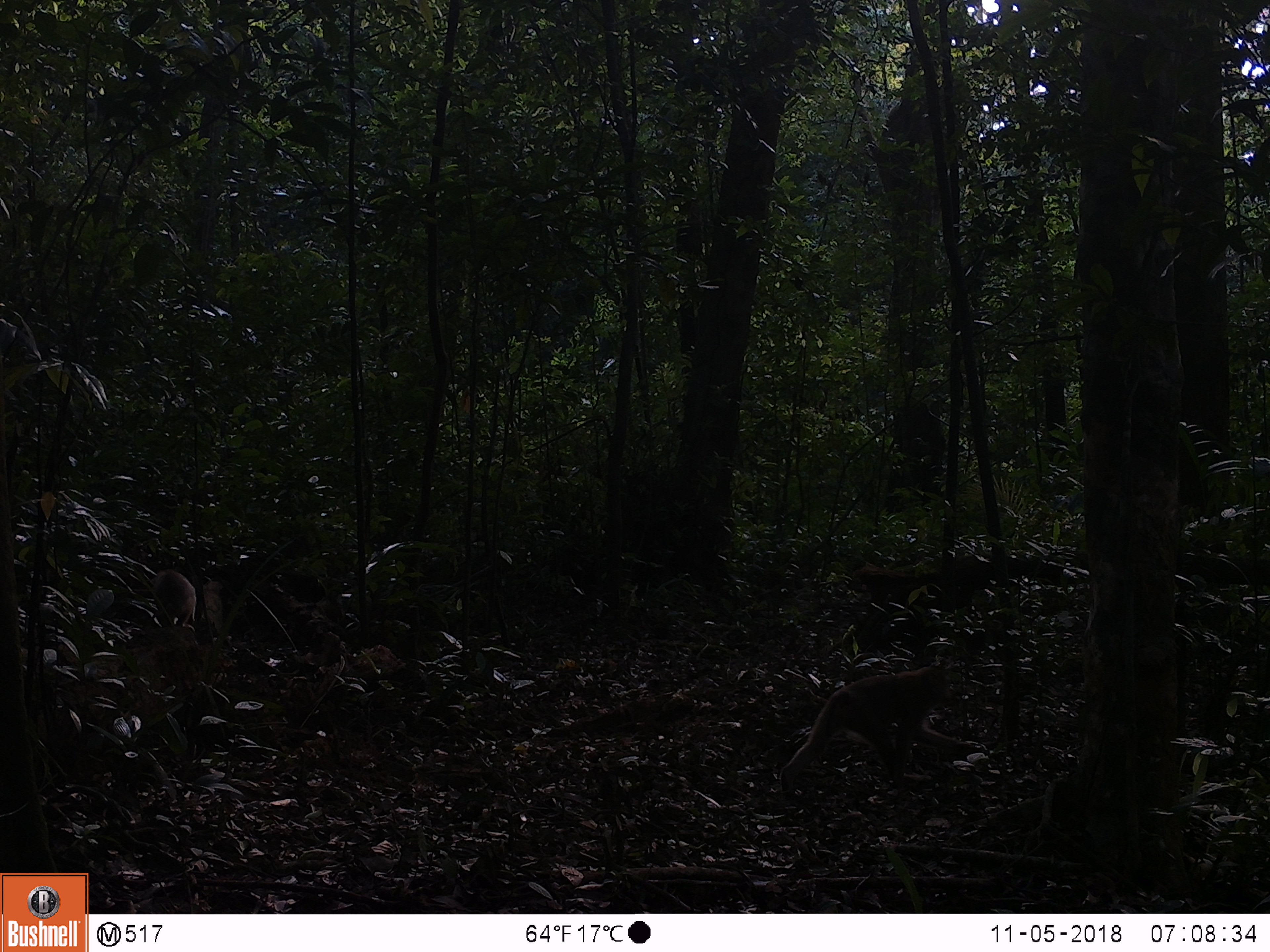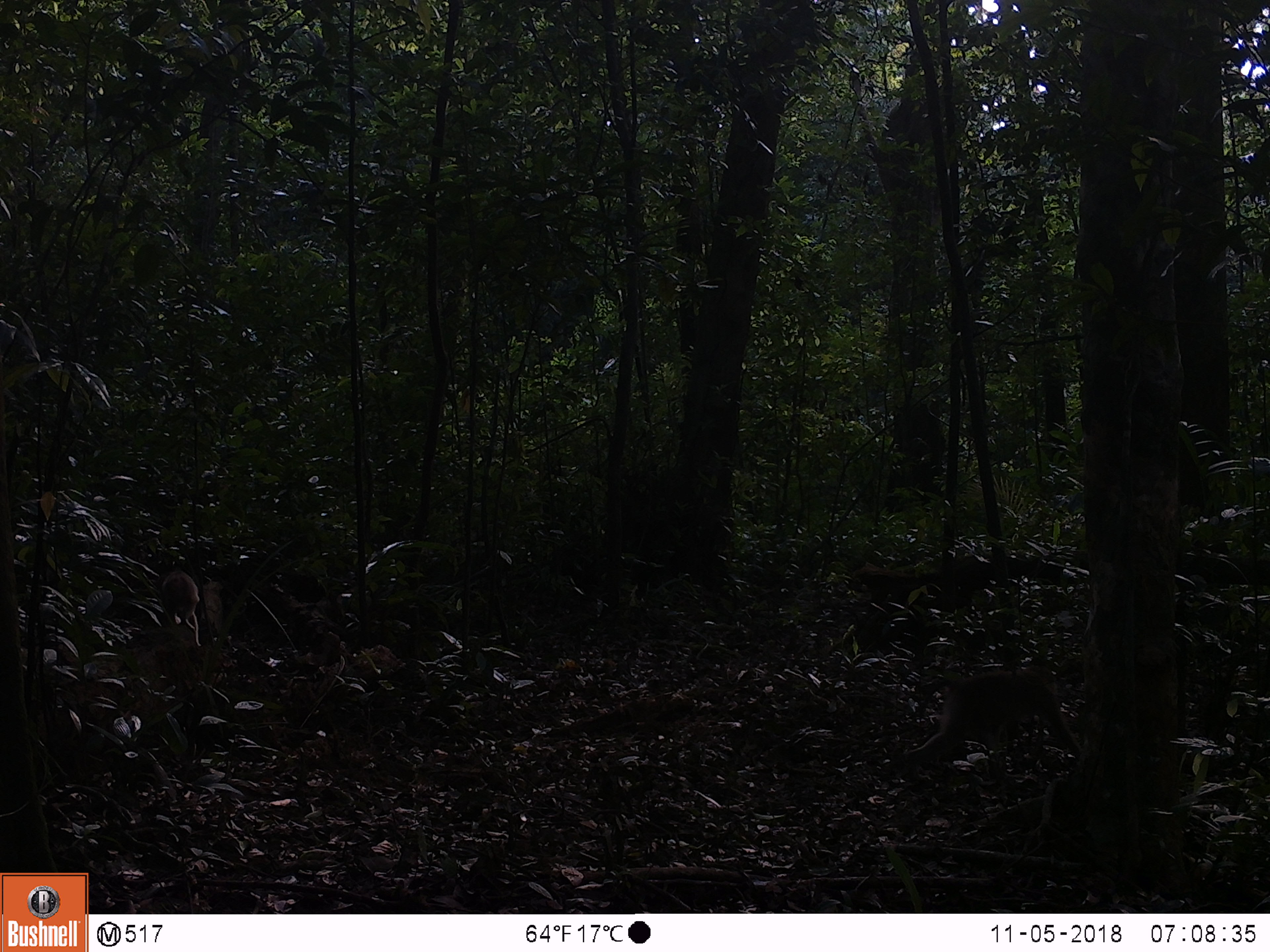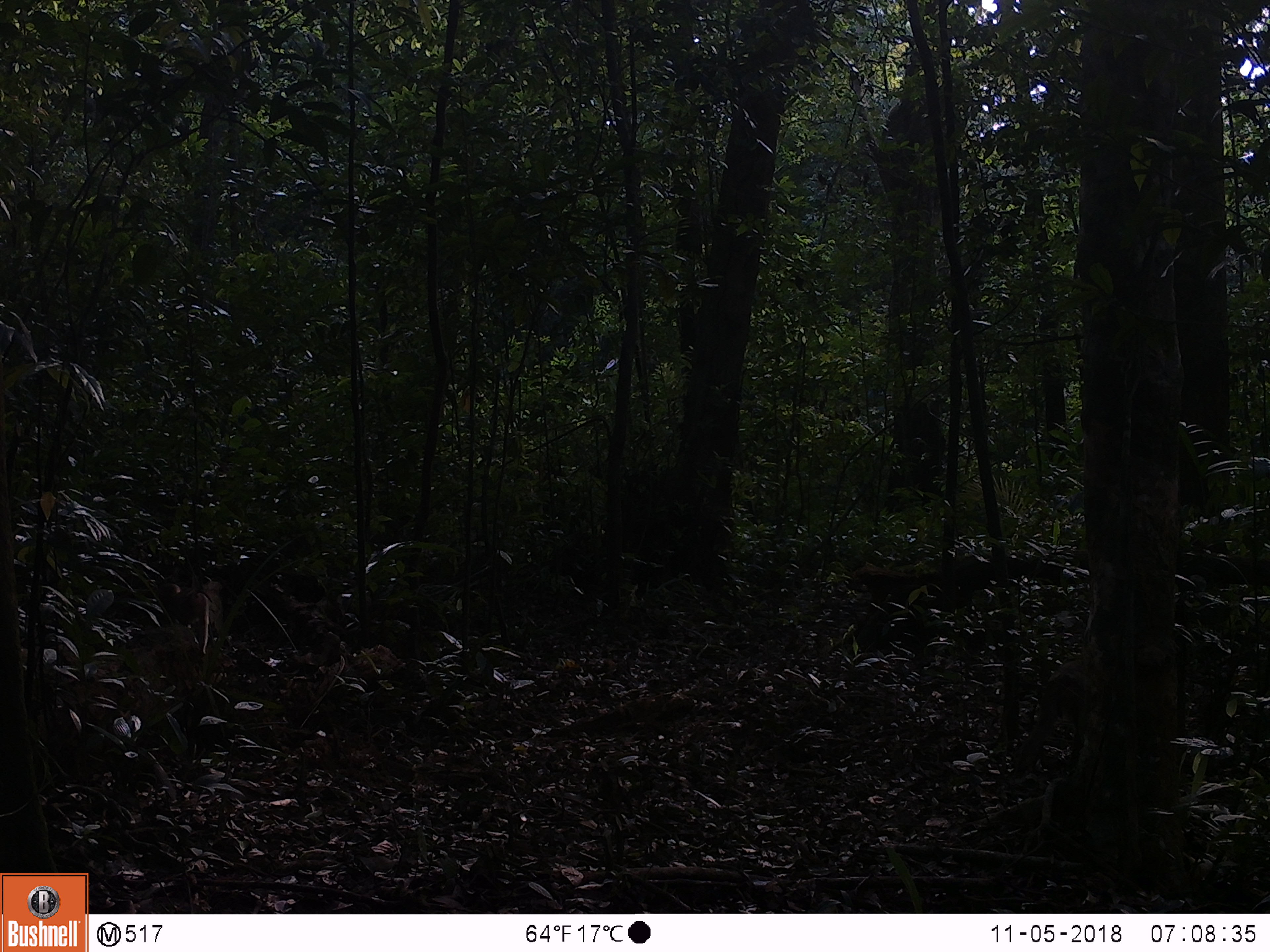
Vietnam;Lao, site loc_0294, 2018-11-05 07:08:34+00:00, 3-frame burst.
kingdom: Animalia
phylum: Chordata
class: Mammalia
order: Primates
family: Cercopithecidae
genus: Macaca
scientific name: Macaca nemestrina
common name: pig-tailed macaque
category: pig tailed macaque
Pig tailed macaque (pig-tailed macaque) (Macaca nemestrina). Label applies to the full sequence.